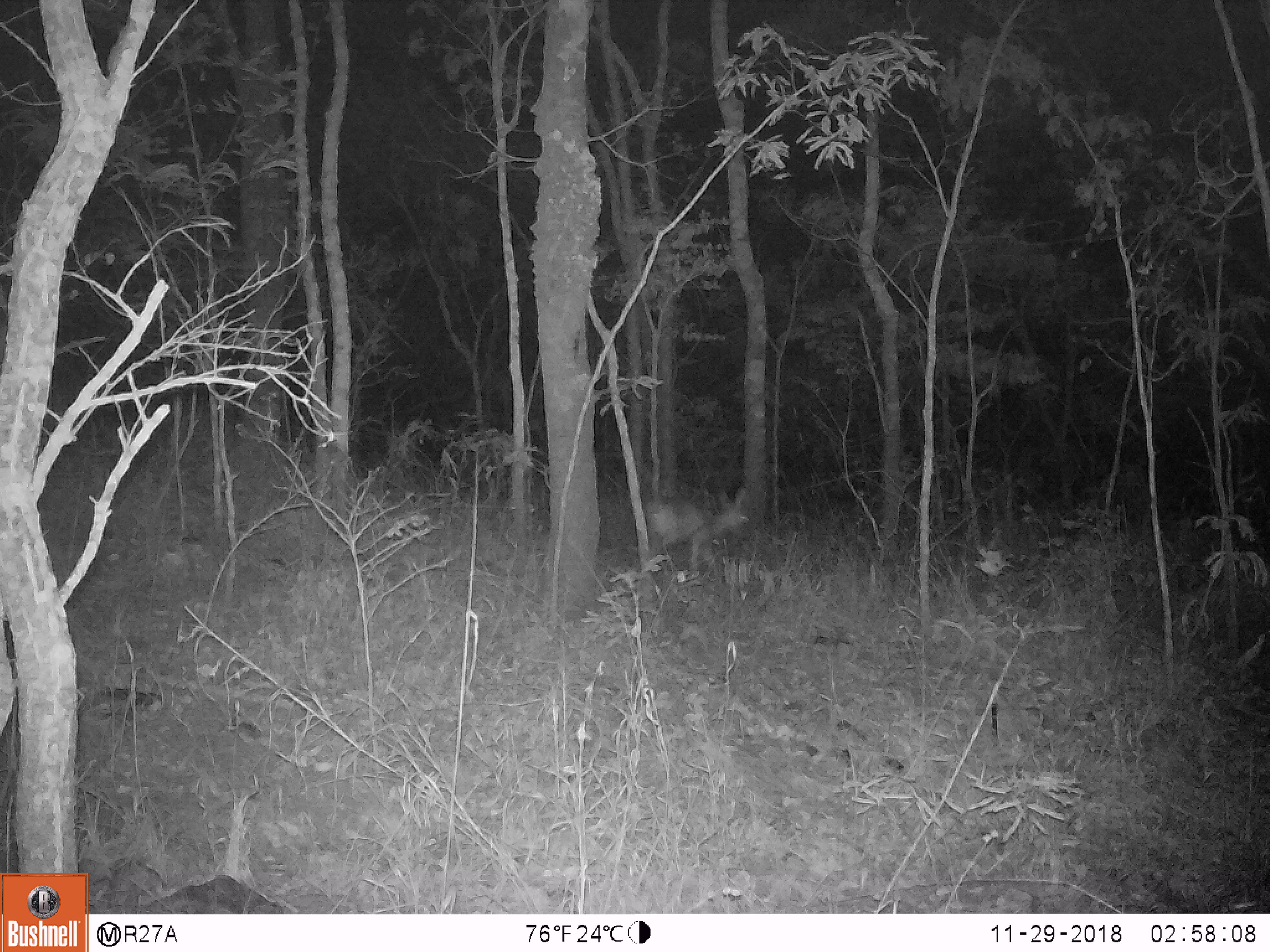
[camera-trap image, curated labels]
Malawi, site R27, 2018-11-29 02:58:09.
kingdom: Animalia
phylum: Chordata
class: Mammalia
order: Artiodactyla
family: Bovidae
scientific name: Antilopinae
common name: small antelope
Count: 1.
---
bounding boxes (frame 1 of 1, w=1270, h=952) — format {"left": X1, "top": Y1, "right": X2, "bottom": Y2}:
small antelope: {"left": 636, "top": 478, "right": 769, "bottom": 579}